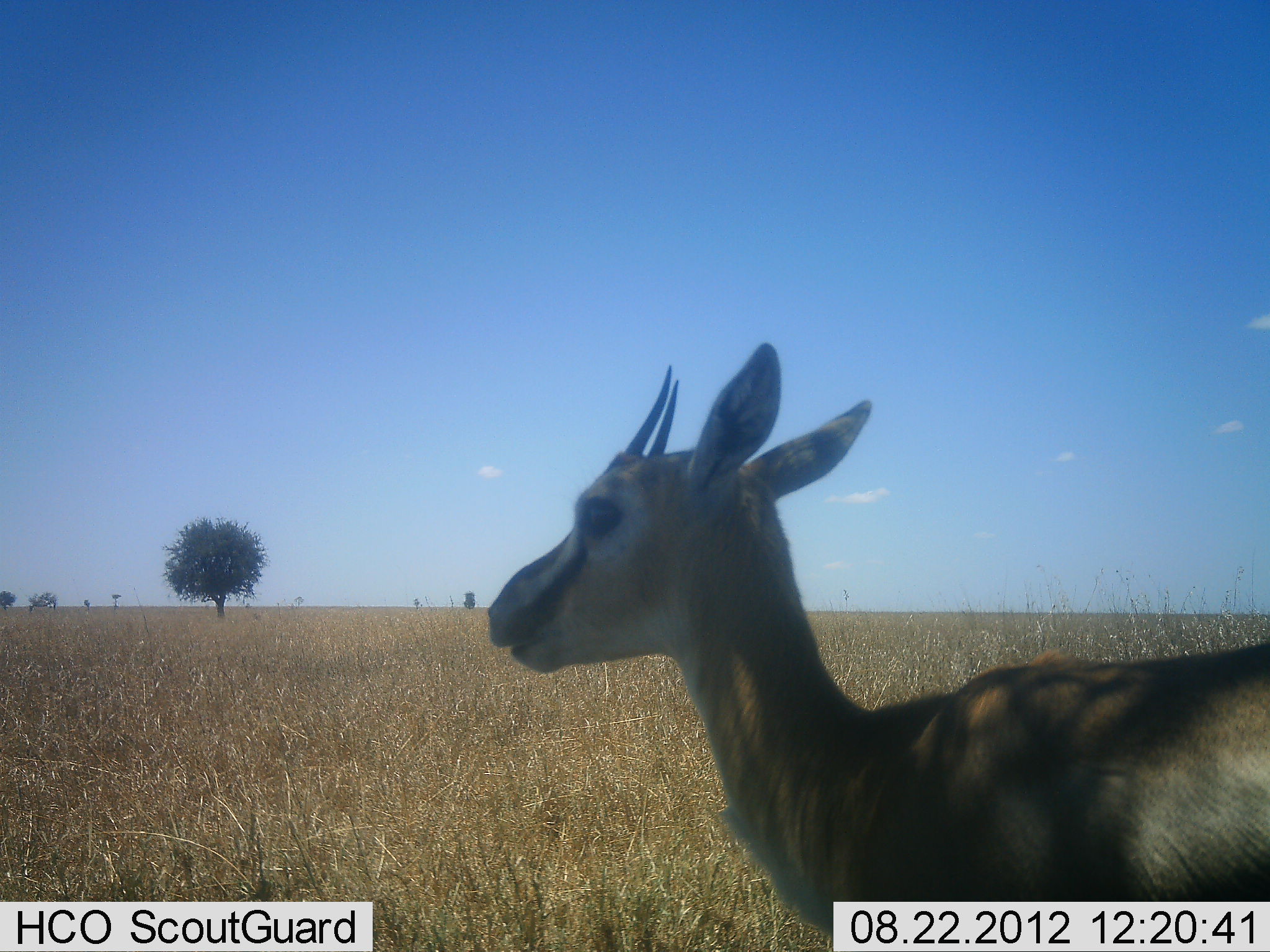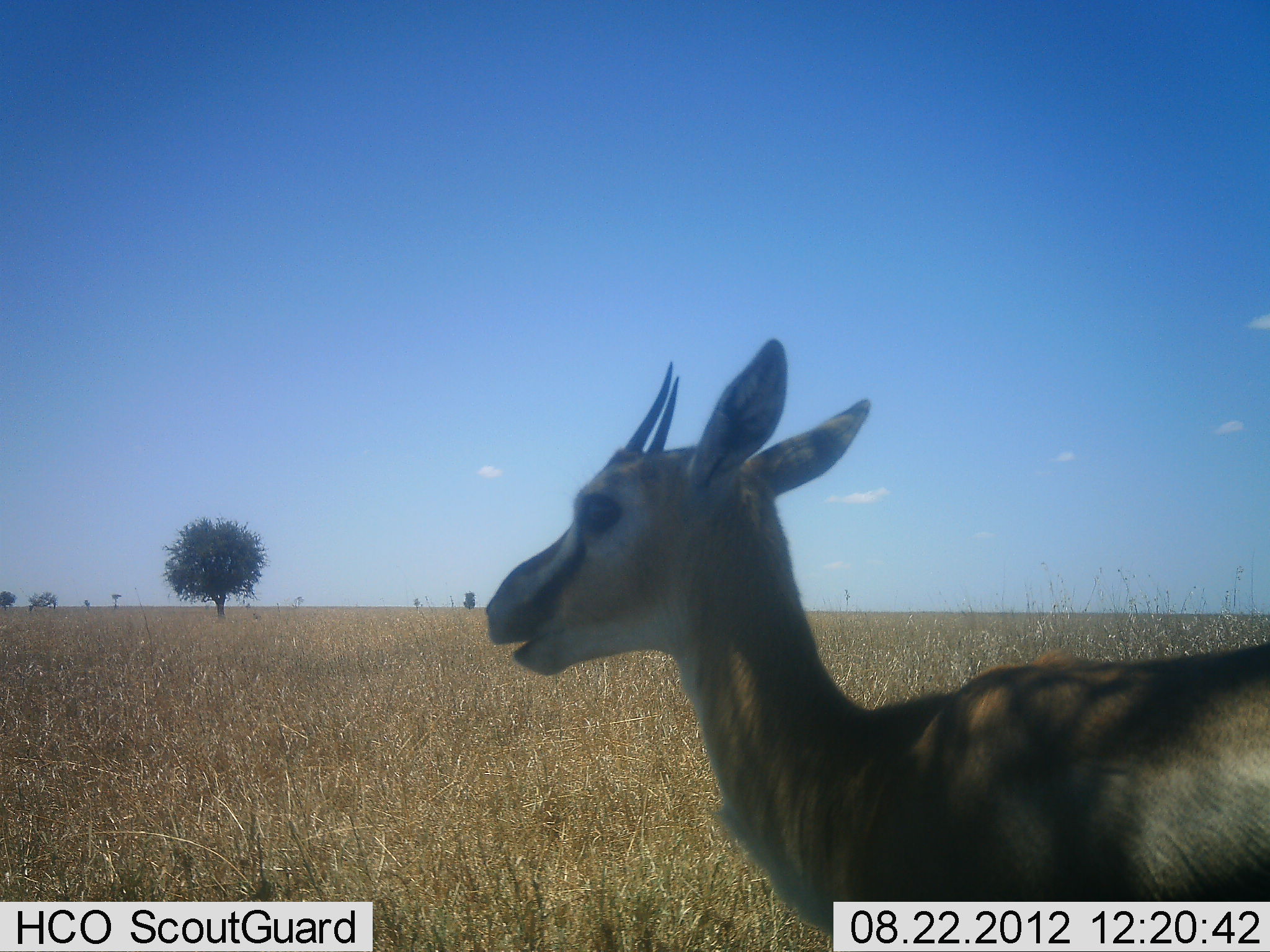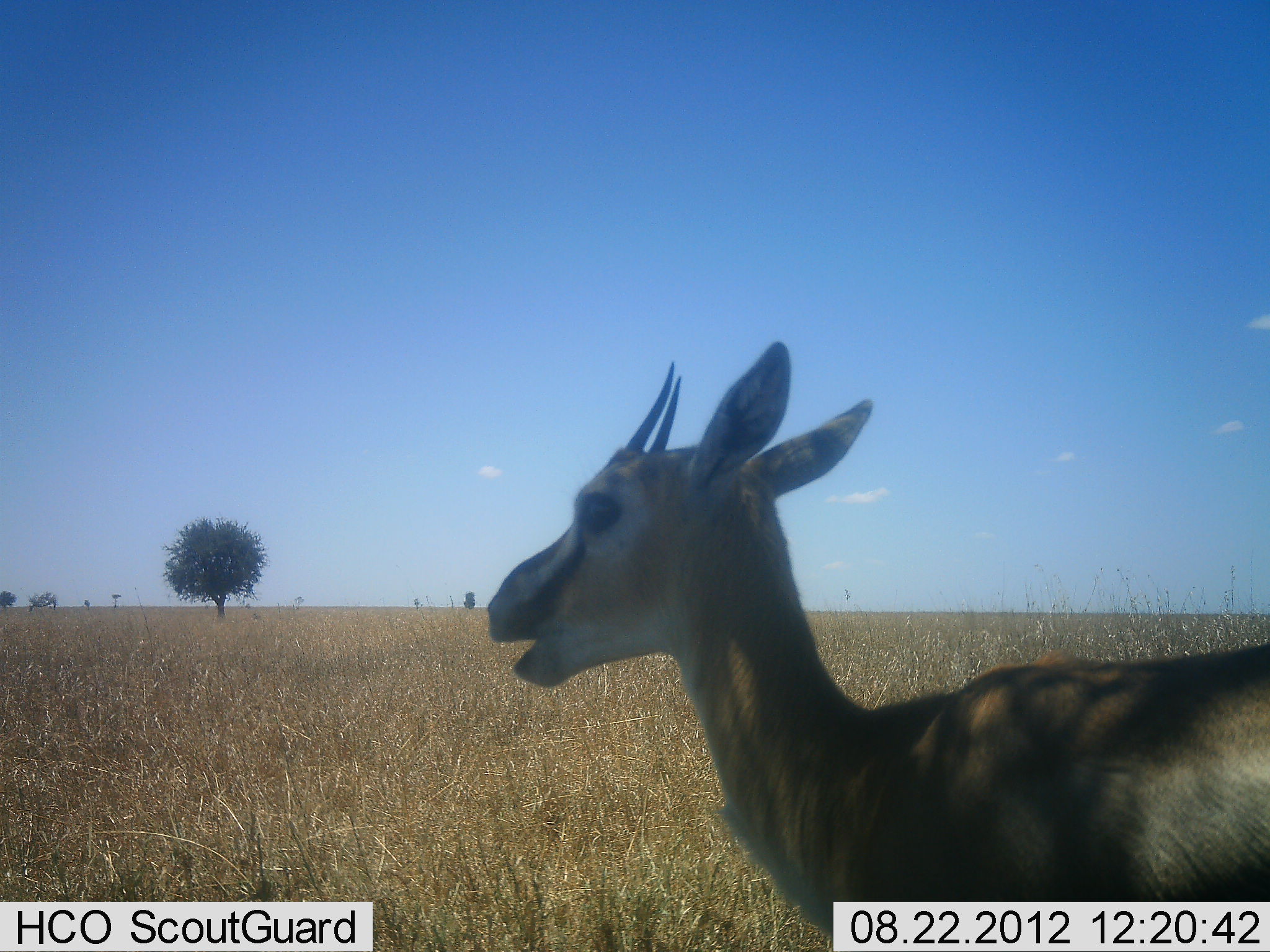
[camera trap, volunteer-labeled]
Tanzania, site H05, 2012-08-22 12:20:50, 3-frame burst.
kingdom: Animalia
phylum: Chordata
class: Mammalia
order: Artiodactyla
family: Bovidae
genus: Eudorcas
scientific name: Eudorcas thomsonii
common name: thomson's gazelle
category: gazellethomsons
Gazellethomsons (thomson's gazelle) (Eudorcas thomsonii), count 1. Behavior (volunteer vote fractions): standing 100%, resting 0%, moving 0%, interacting 0%. Young present (vote fraction): 0%. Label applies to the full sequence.